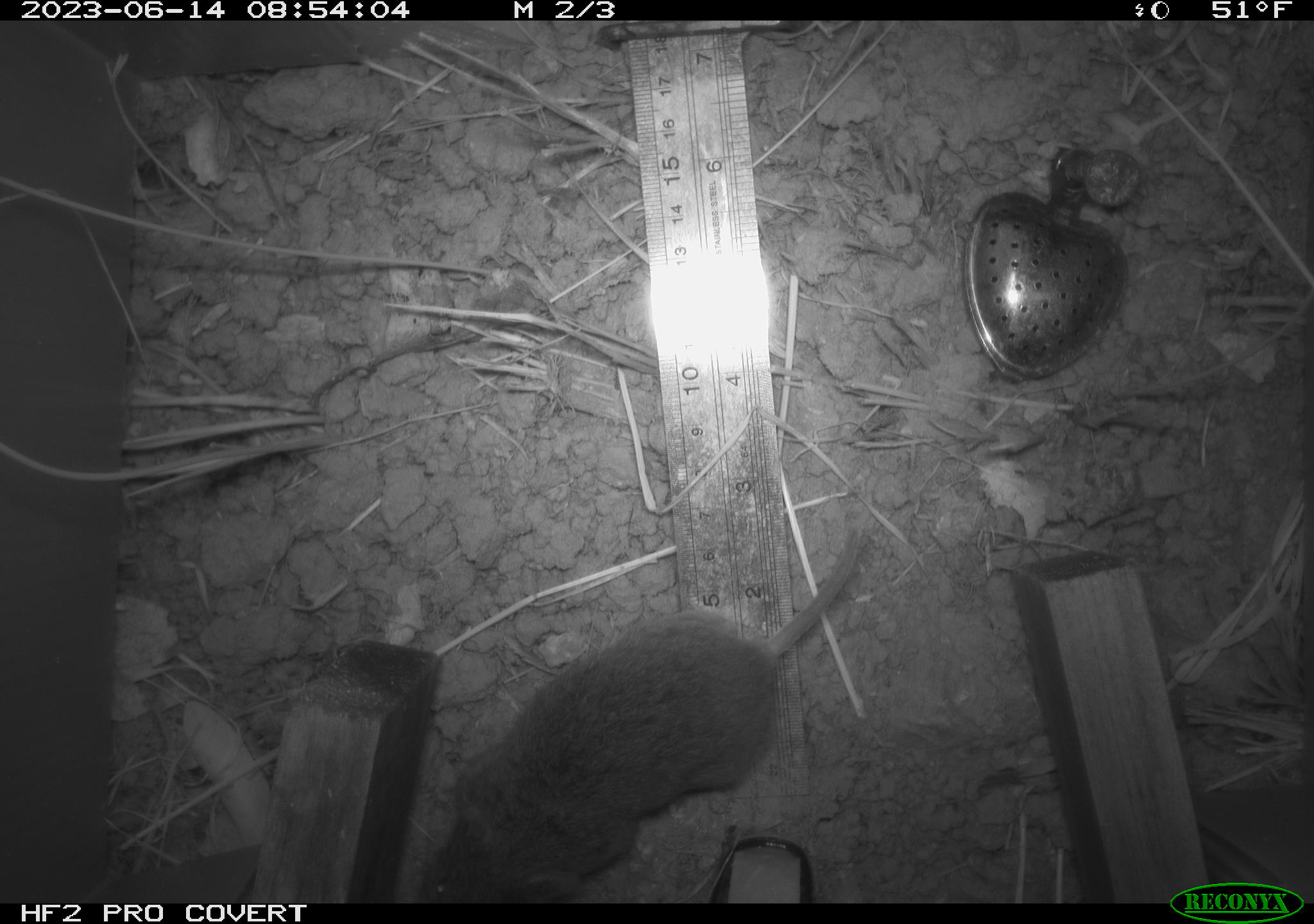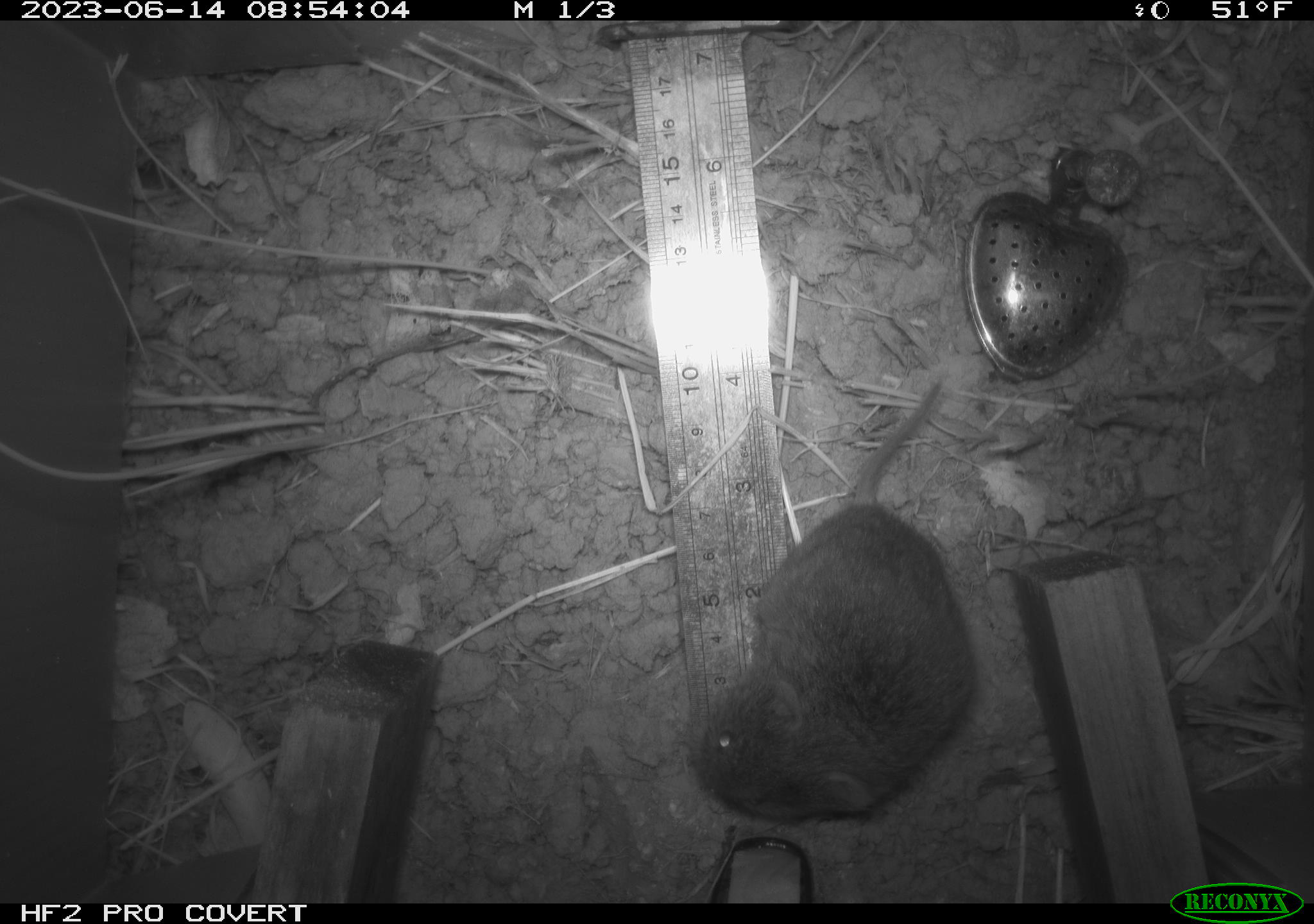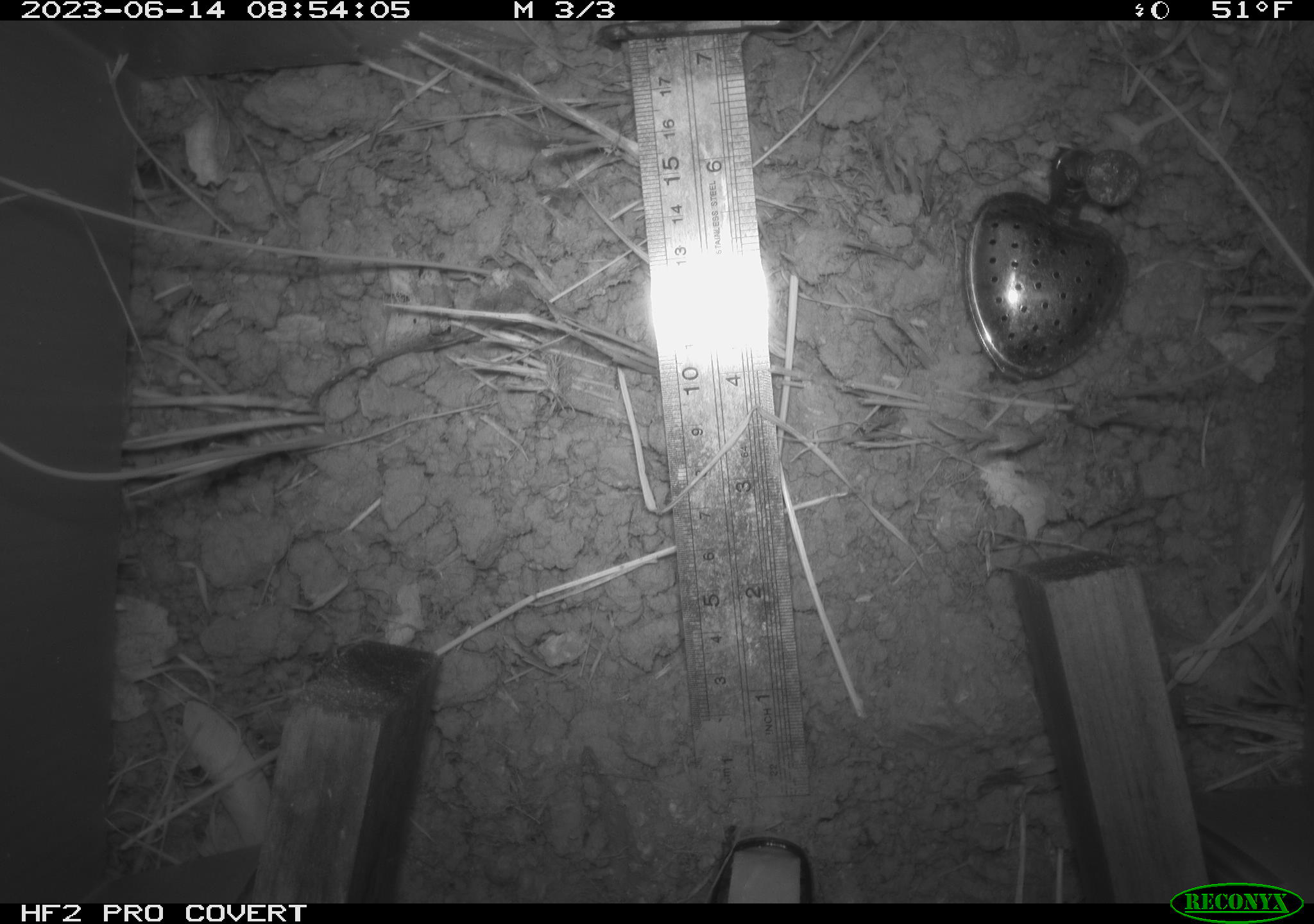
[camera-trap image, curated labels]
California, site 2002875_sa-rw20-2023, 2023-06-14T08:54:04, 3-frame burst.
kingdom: Animalia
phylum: Chordata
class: Mammalia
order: Rodentia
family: Cricetidae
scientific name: Arvicolinae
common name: voles, lemmings, and muskrats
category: arvicolinae subfamily